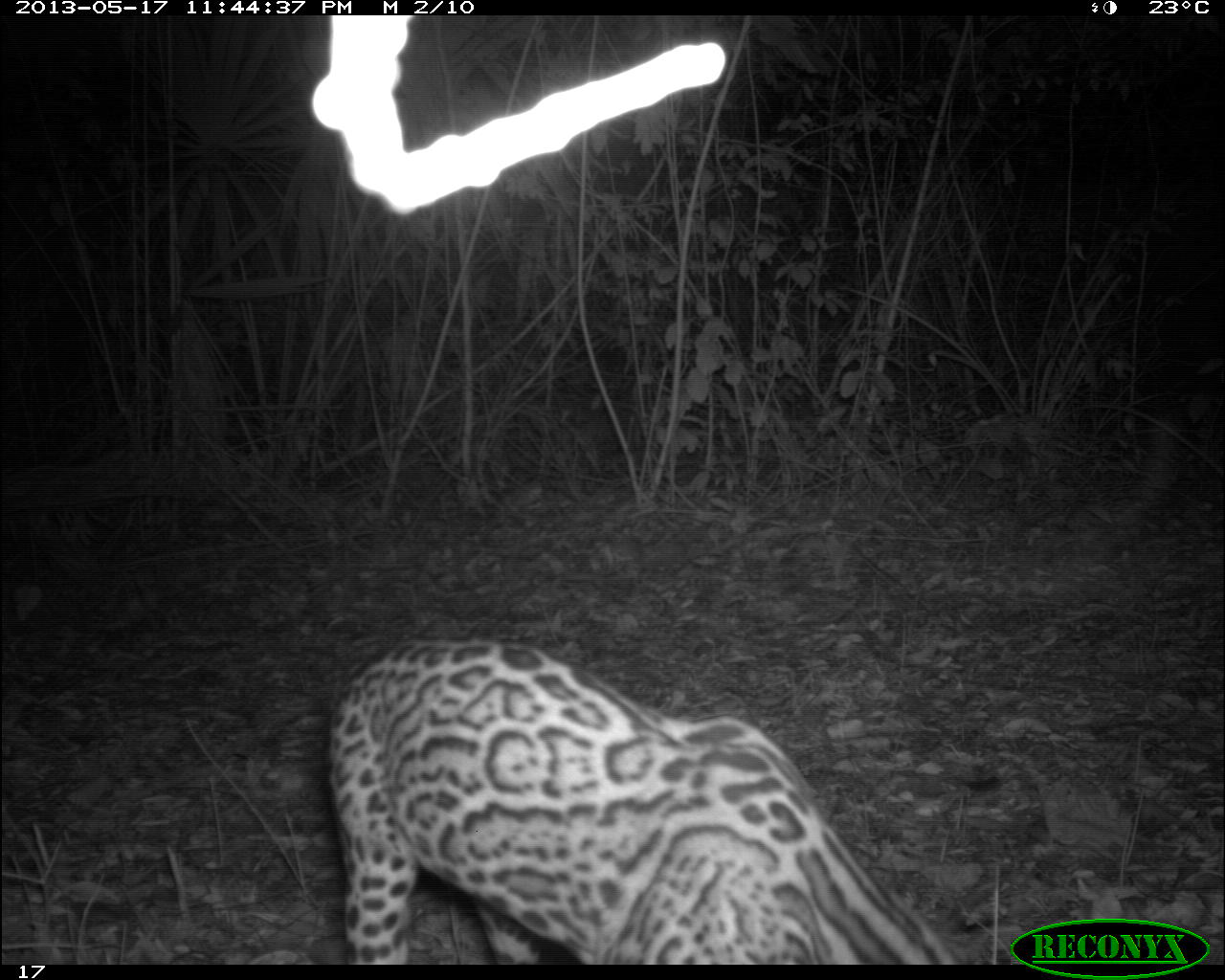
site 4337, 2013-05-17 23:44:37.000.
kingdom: Animalia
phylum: Chordata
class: Mammalia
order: Carnivora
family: Felidae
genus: Leopardus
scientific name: Leopardus pardalis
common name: ocelot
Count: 1.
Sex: female.